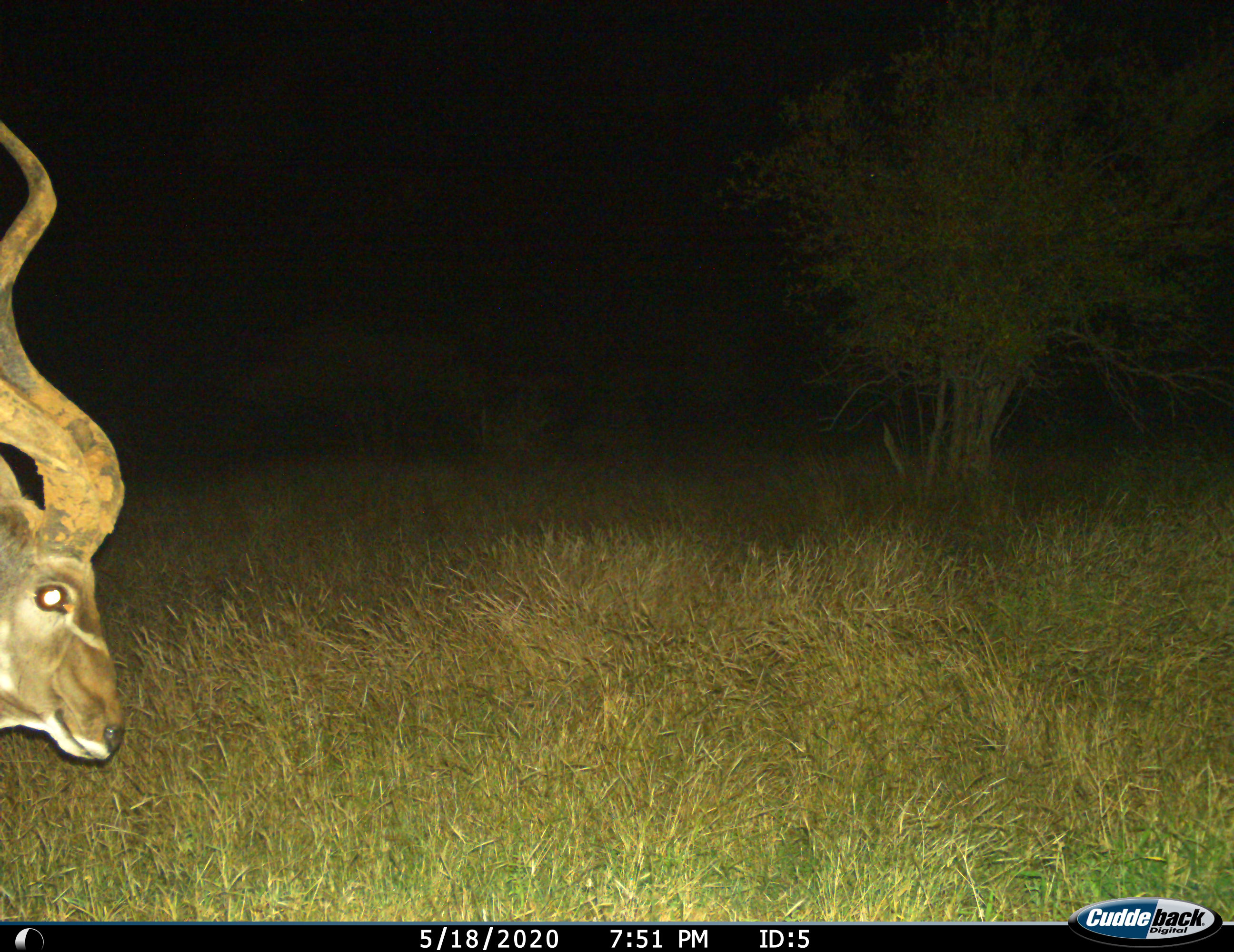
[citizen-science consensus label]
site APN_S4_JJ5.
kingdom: Animalia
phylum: Chordata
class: Mammalia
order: Artiodactyla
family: Bovidae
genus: Tragelaphus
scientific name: Tragelaphus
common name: kudu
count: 1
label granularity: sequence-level